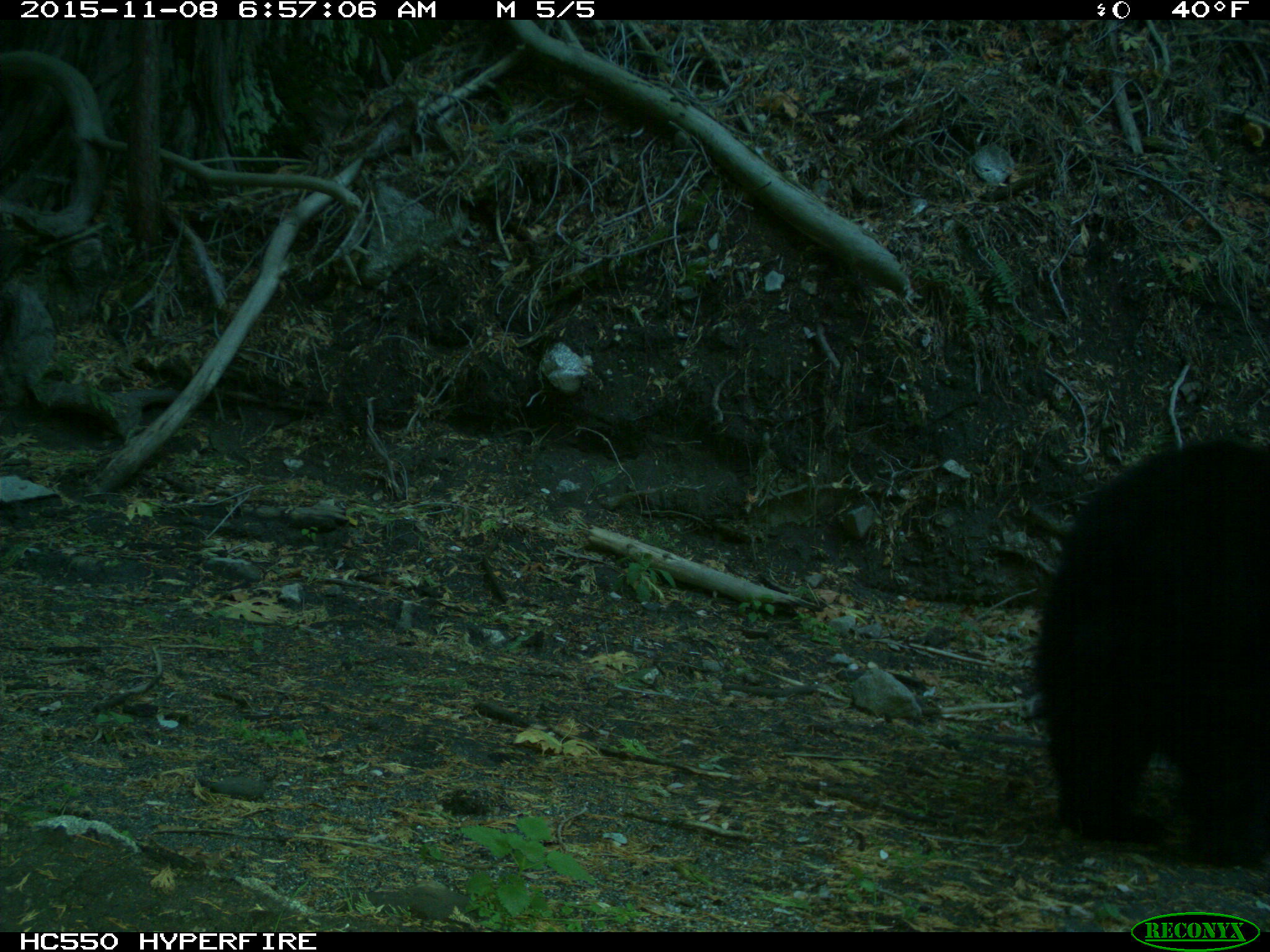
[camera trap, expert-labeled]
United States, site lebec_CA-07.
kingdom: Animalia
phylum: Chordata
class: Mammalia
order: Carnivora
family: Ursidae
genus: Ursus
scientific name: Ursus americanus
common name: american black bear